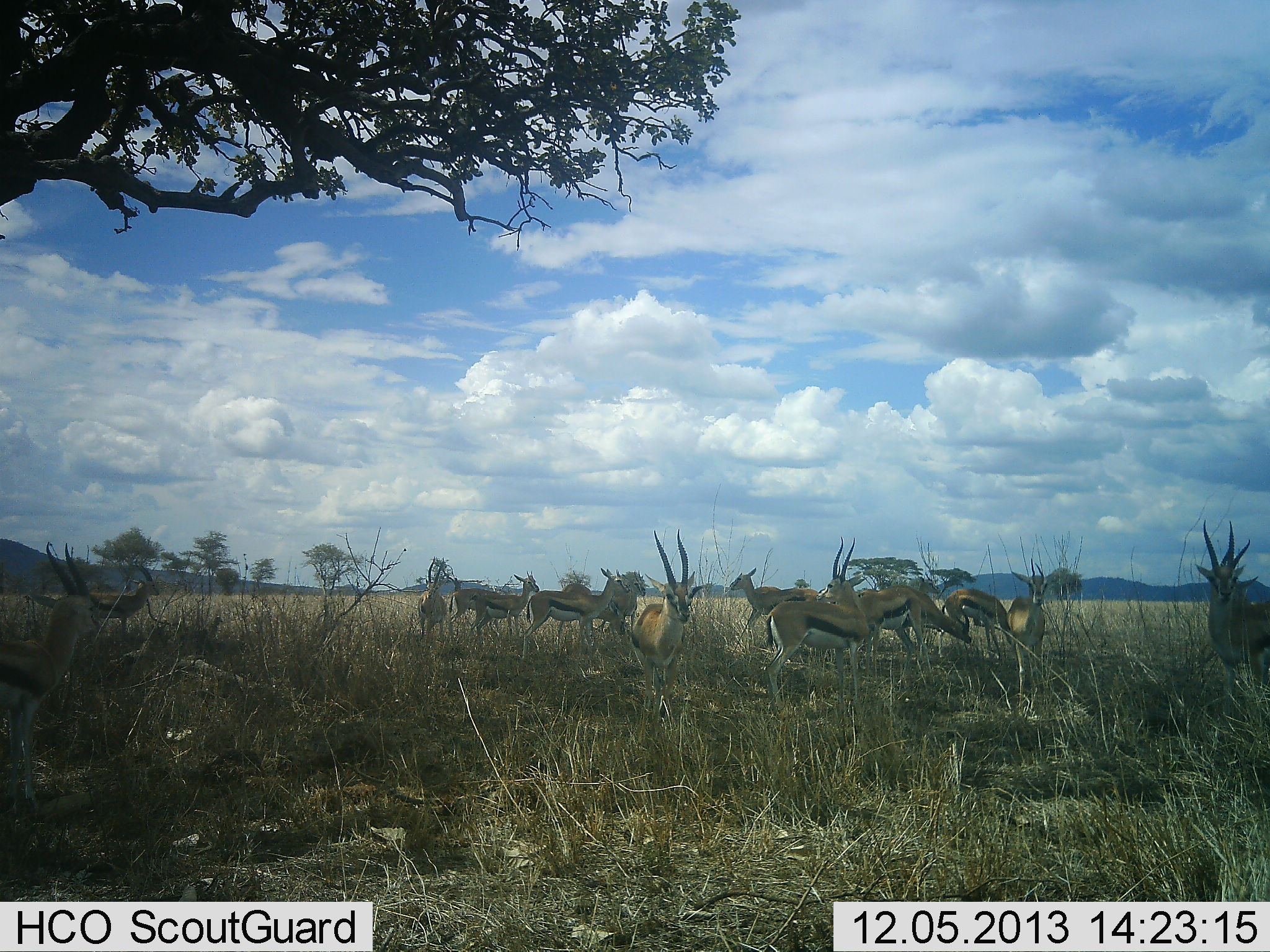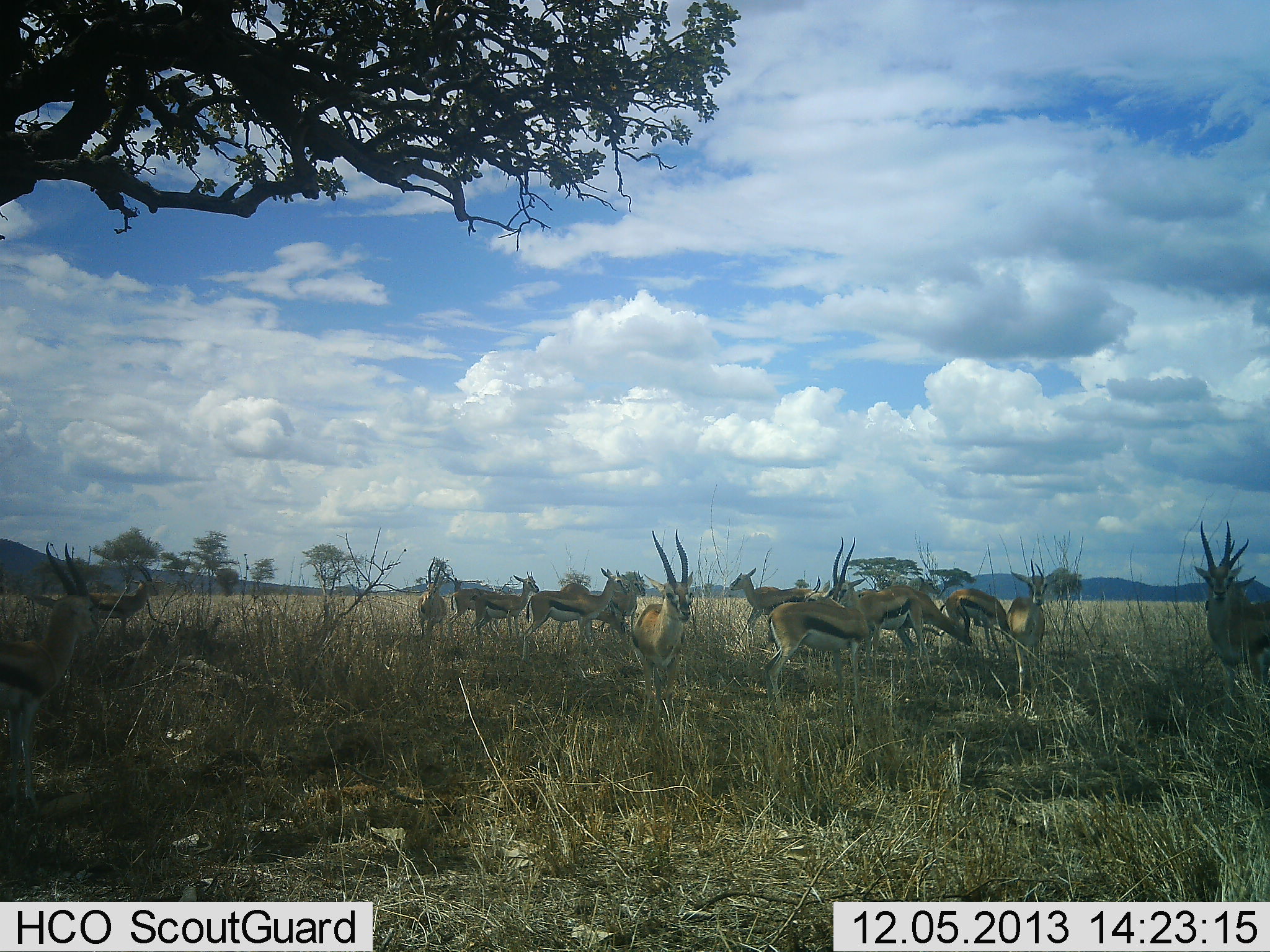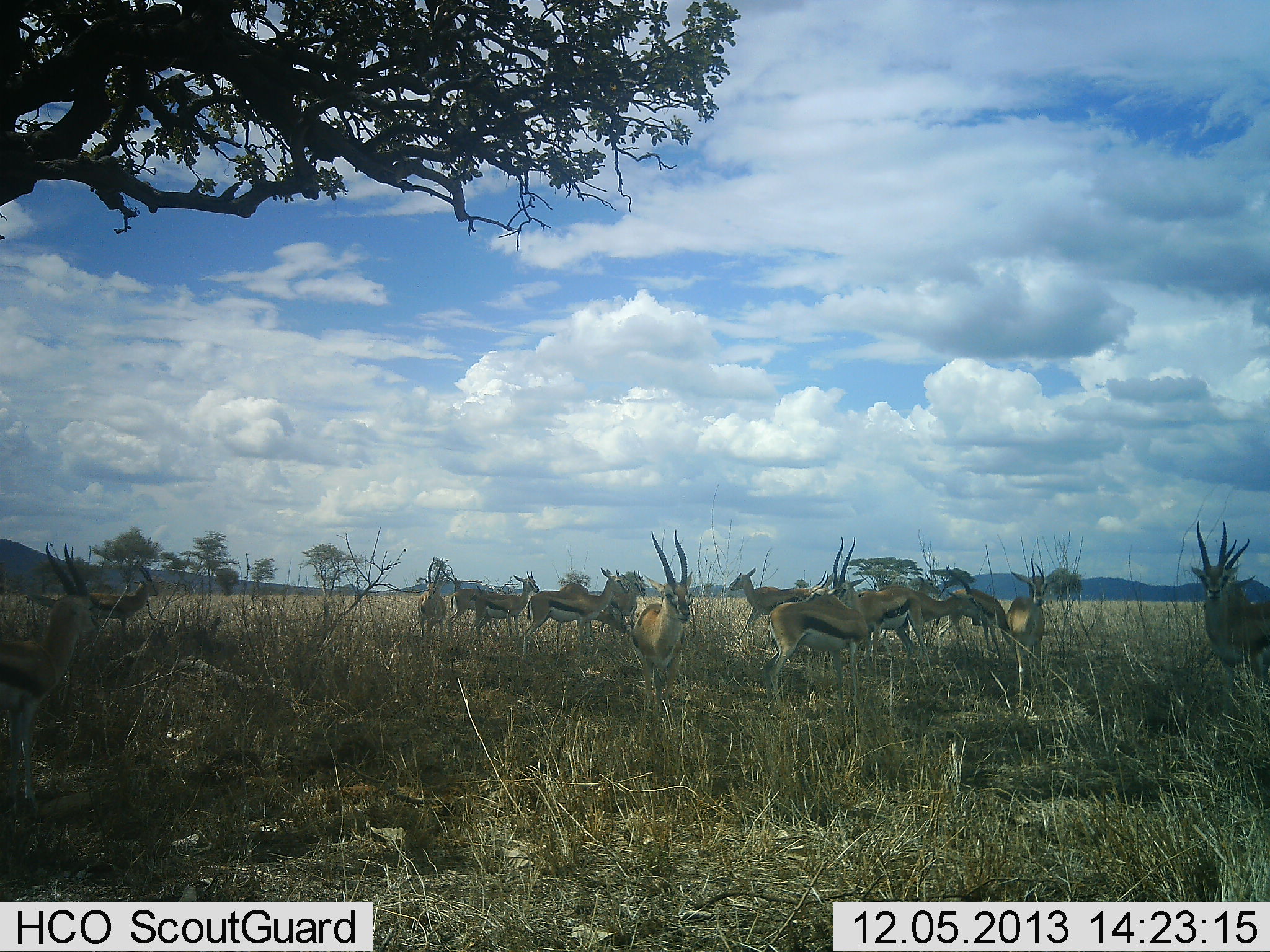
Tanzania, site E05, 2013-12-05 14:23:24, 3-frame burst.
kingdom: Animalia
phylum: Chordata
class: Mammalia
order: Artiodactyla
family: Bovidae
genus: Eudorcas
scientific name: Eudorcas thomsonii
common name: thomson's gazelle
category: gazellethomsons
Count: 11-50.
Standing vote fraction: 76%.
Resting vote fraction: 20%.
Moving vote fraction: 10%.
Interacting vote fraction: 10%.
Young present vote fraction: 3%.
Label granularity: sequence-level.